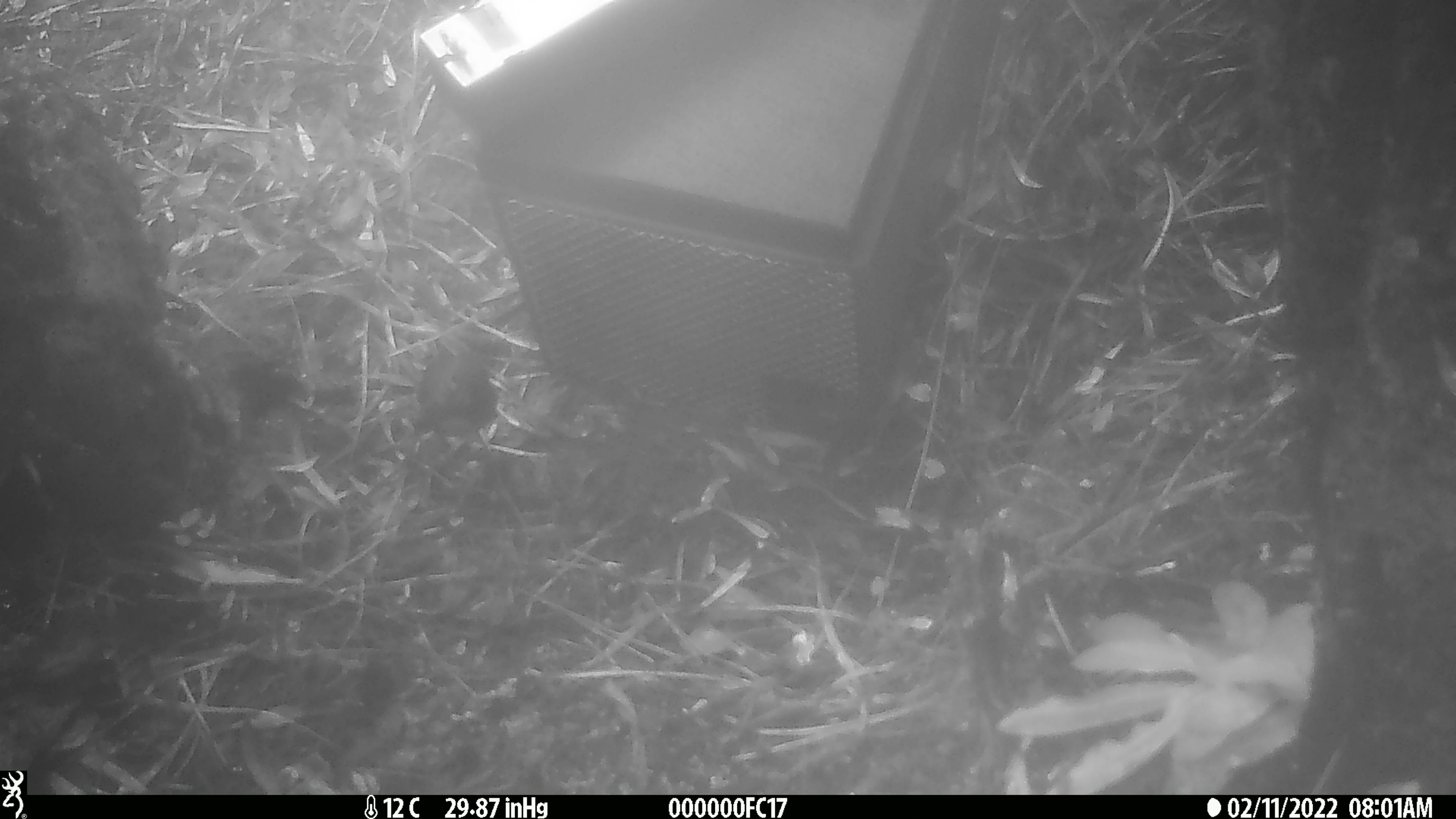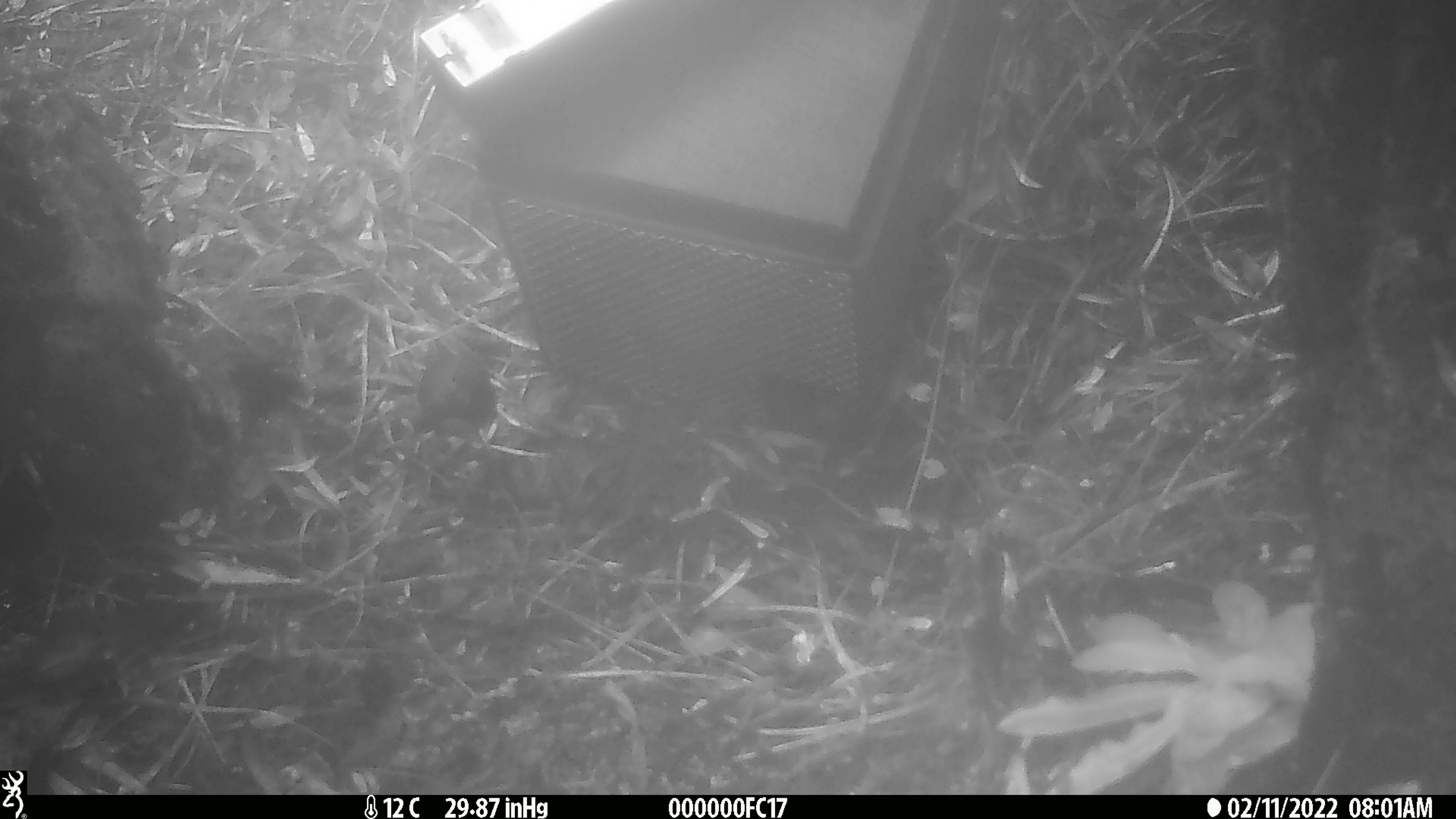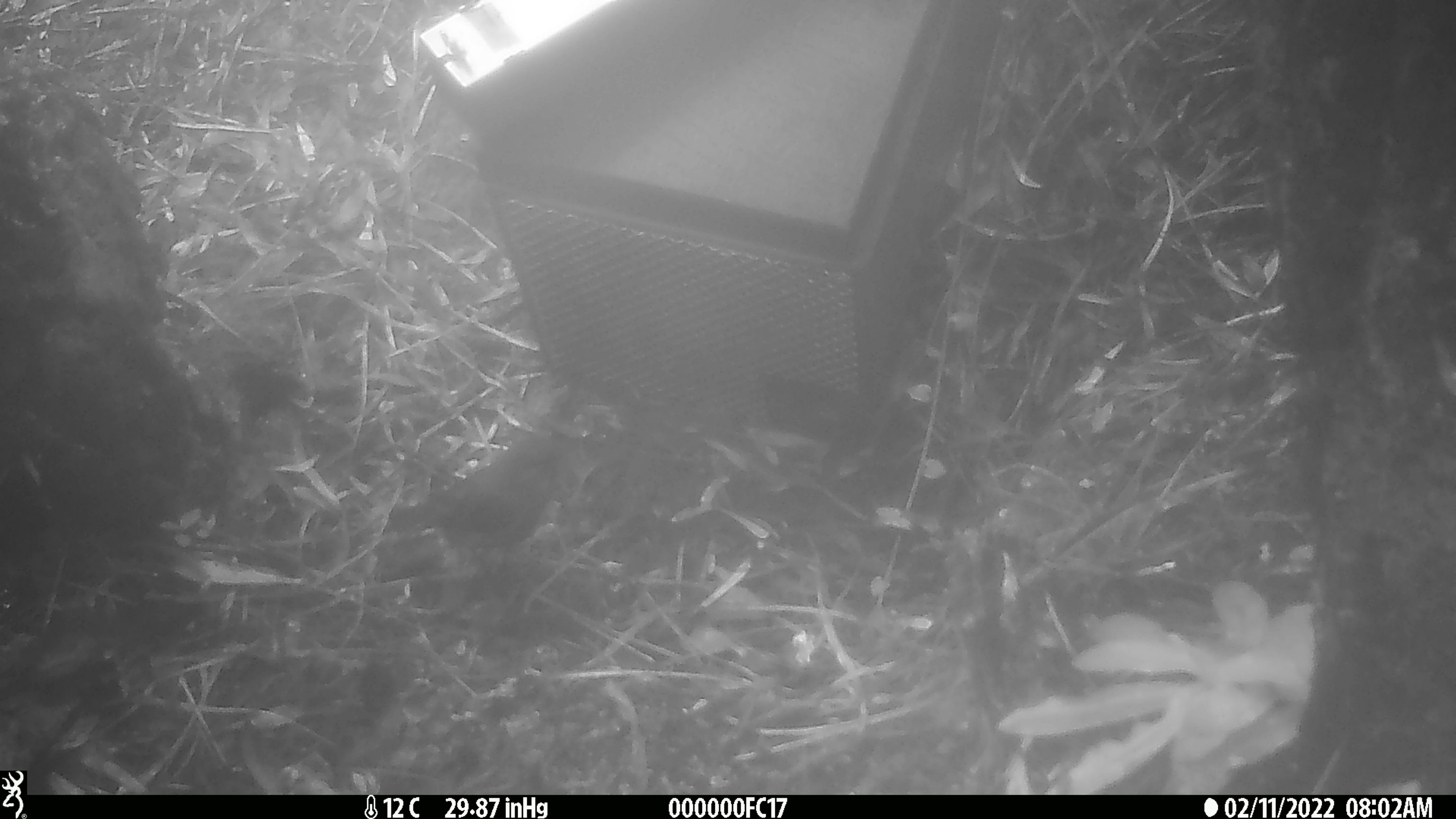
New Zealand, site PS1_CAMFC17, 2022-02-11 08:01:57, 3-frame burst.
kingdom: Animalia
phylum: Chordata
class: Aves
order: Passeriformes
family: Petroicidae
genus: Petroica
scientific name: Petroica australis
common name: new zealand robin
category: robin